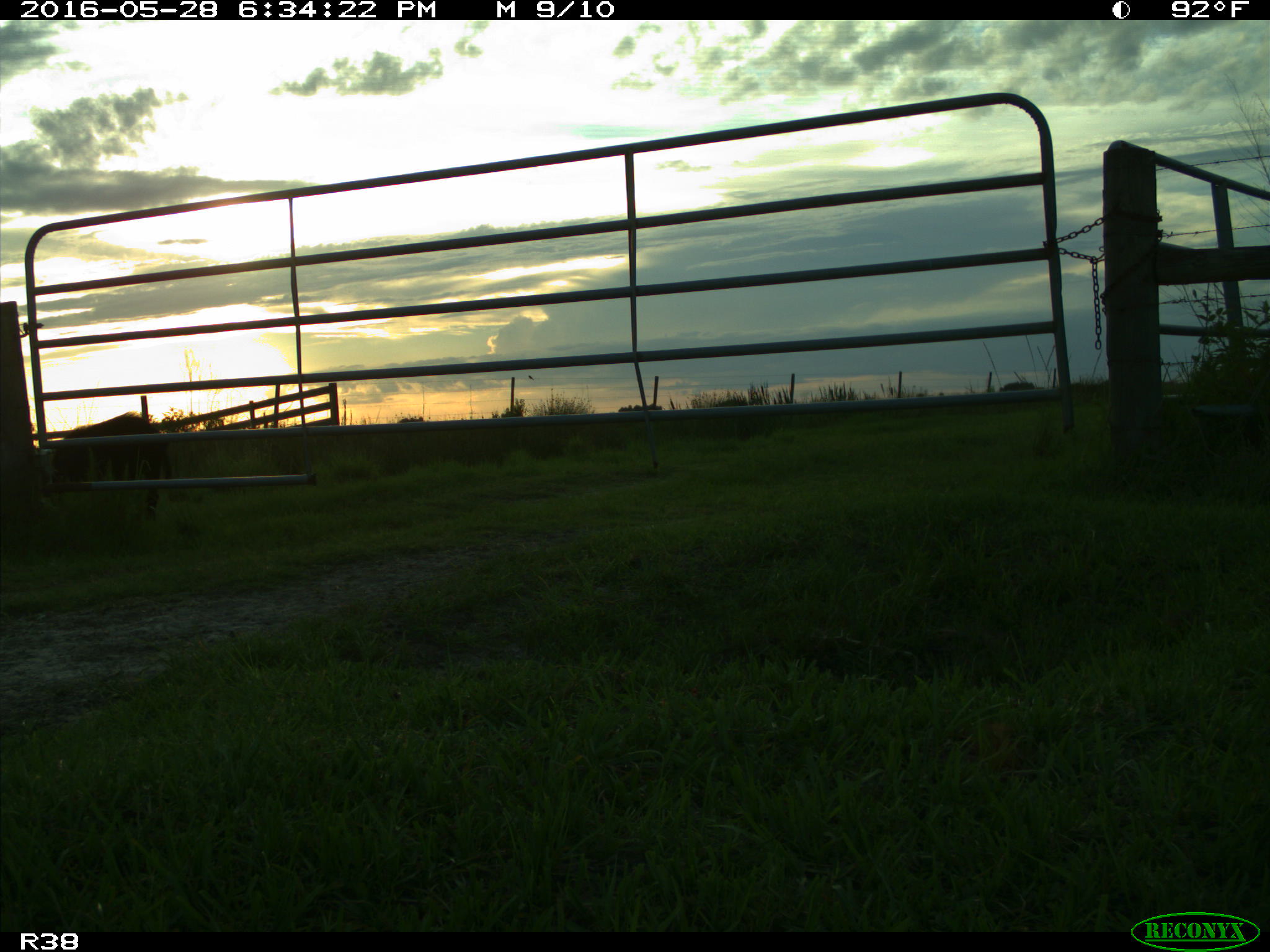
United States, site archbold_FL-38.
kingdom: Animalia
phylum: Chordata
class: Mammalia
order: Artiodactyla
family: Suidae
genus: Sus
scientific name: Sus scrofa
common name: wild boar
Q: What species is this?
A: Sus scrofa (wild boar).